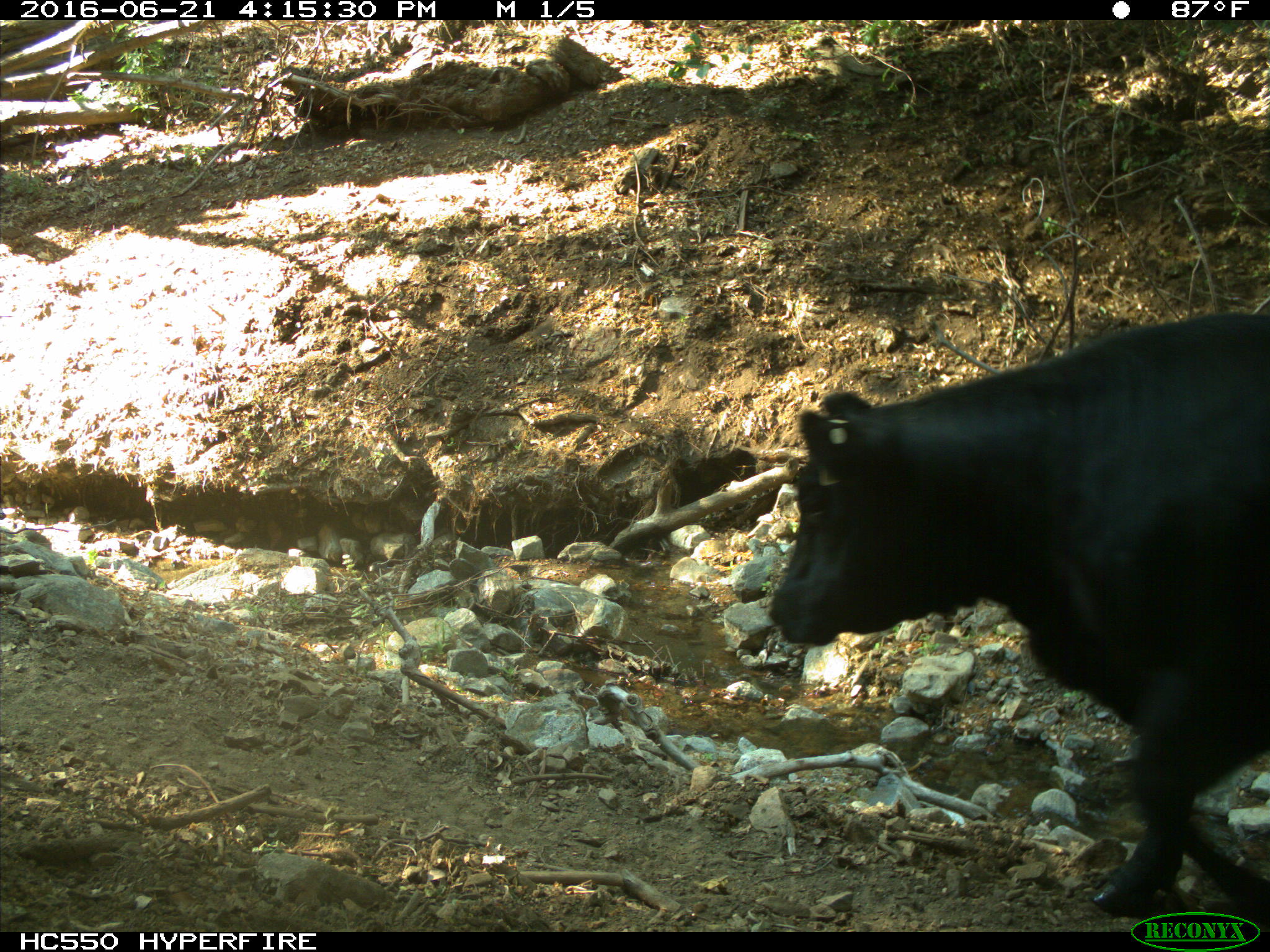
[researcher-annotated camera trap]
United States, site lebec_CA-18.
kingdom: Animalia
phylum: Chordata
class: Mammalia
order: Artiodactyla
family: Bovidae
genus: Bos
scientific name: Bos taurus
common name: domestic cow